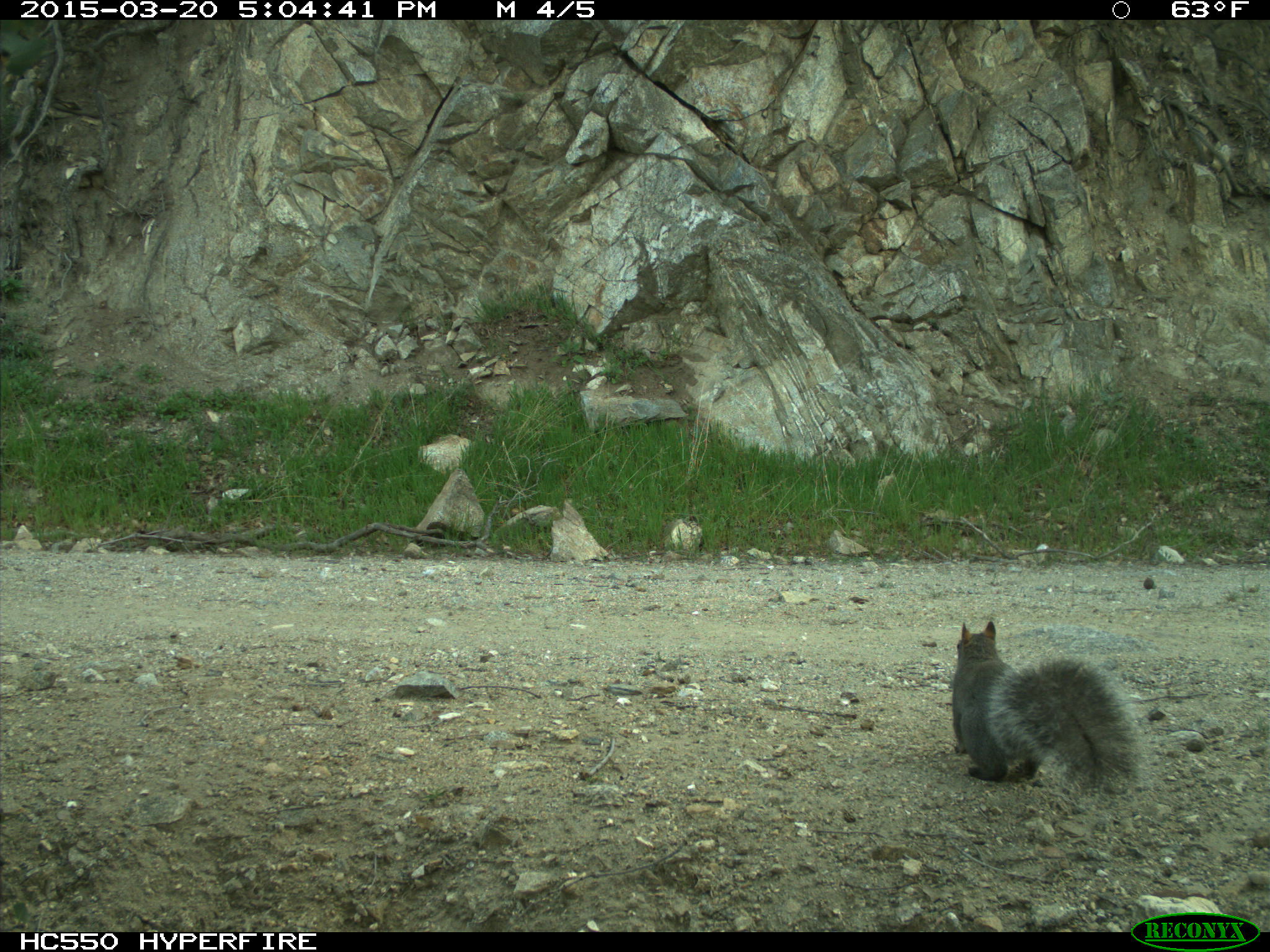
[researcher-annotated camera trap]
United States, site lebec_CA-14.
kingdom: Animalia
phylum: Chordata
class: Mammalia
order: Rodentia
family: Sciuridae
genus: Sciurus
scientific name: Sciurus carolinensis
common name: eastern gray squirrel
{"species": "Sciurus carolinensis (eastern gray squirrel)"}